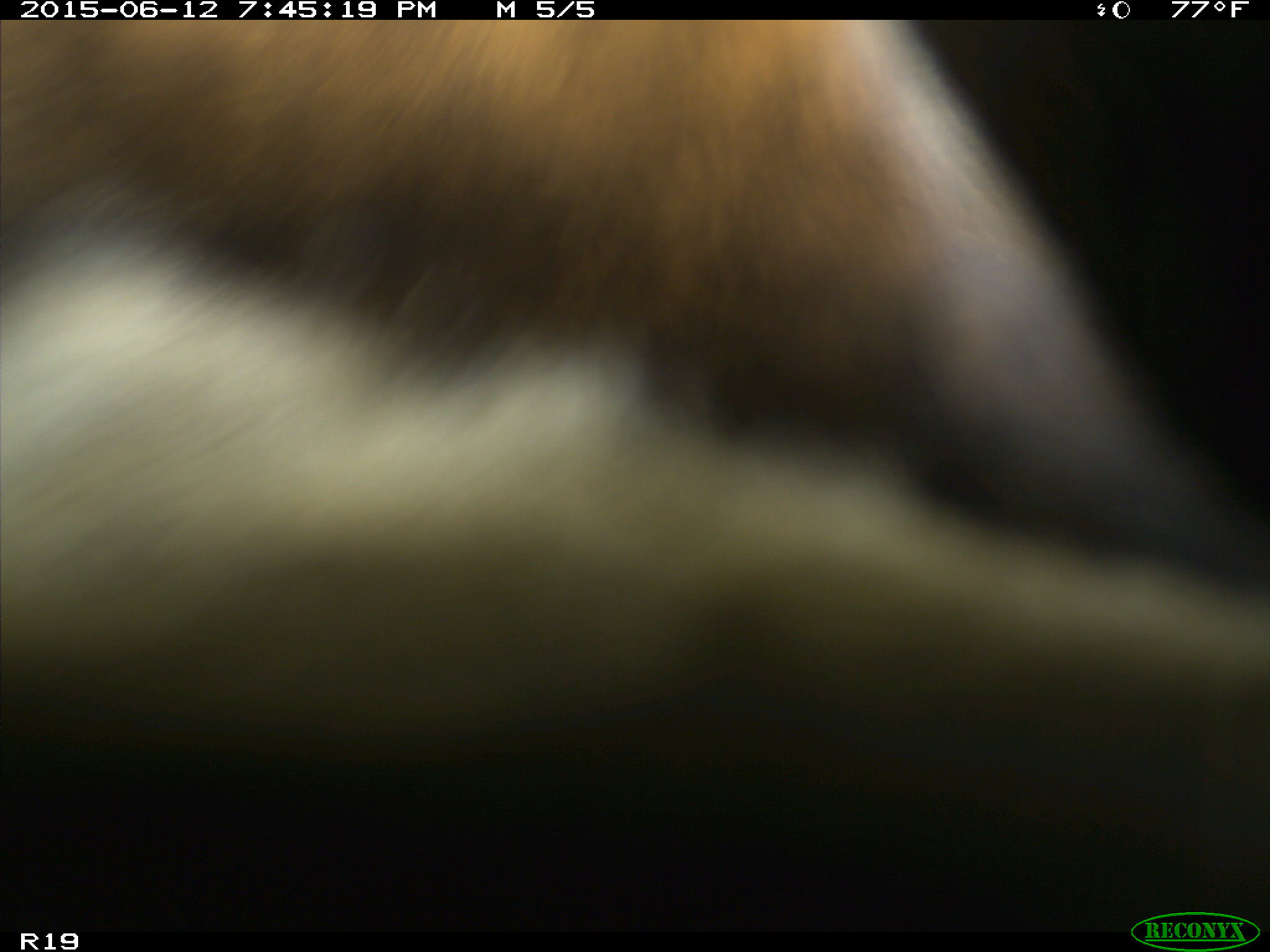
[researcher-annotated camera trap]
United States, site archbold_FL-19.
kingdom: Animalia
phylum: Chordata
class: Mammalia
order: Artiodactyla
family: Bovidae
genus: Bos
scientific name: Bos taurus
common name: domestic cow